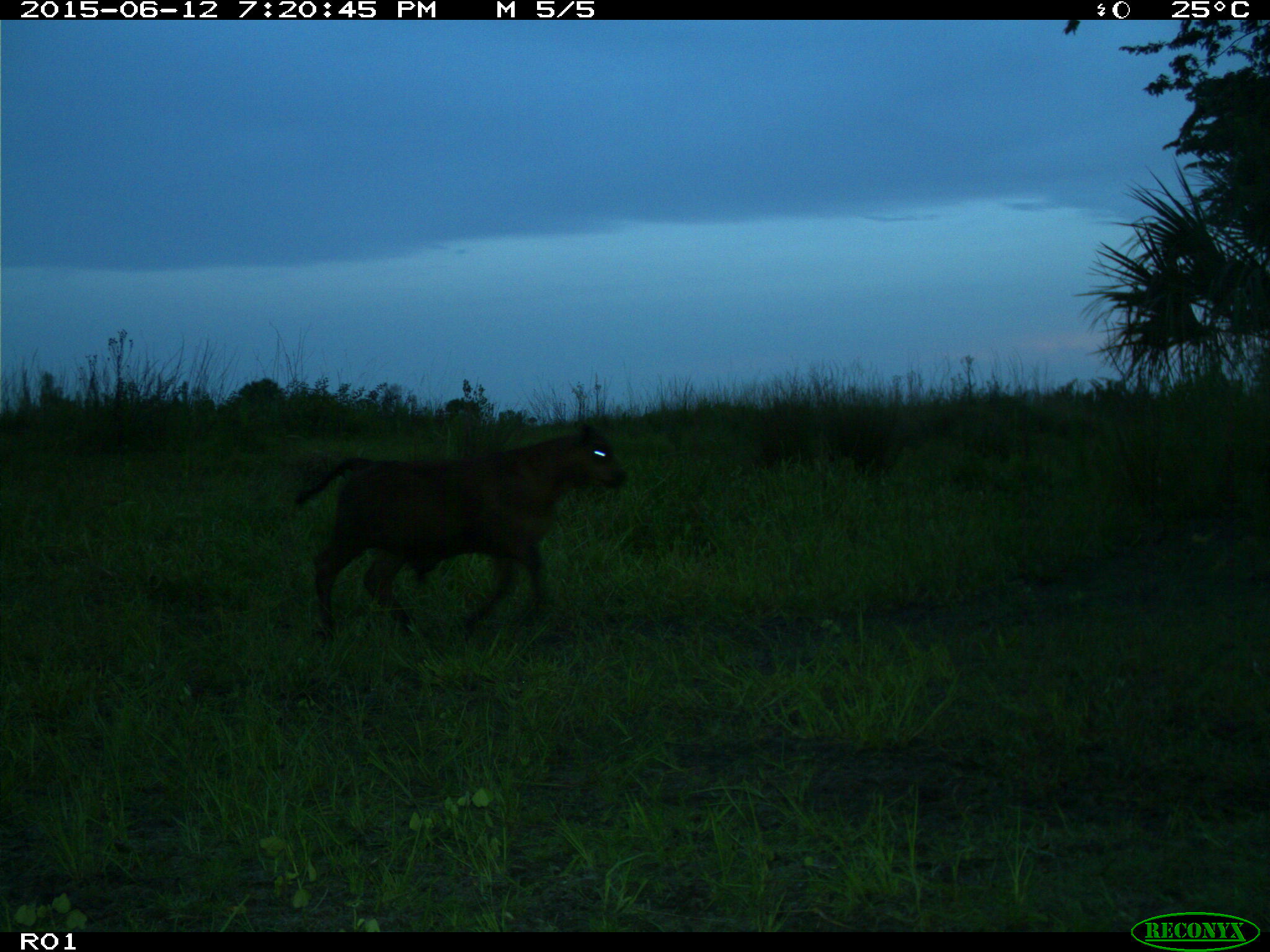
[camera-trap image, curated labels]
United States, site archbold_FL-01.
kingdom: Animalia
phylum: Chordata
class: Mammalia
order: Artiodactyla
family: Bovidae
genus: Bos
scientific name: Bos taurus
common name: domestic cow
Bos taurus (domestic cow).